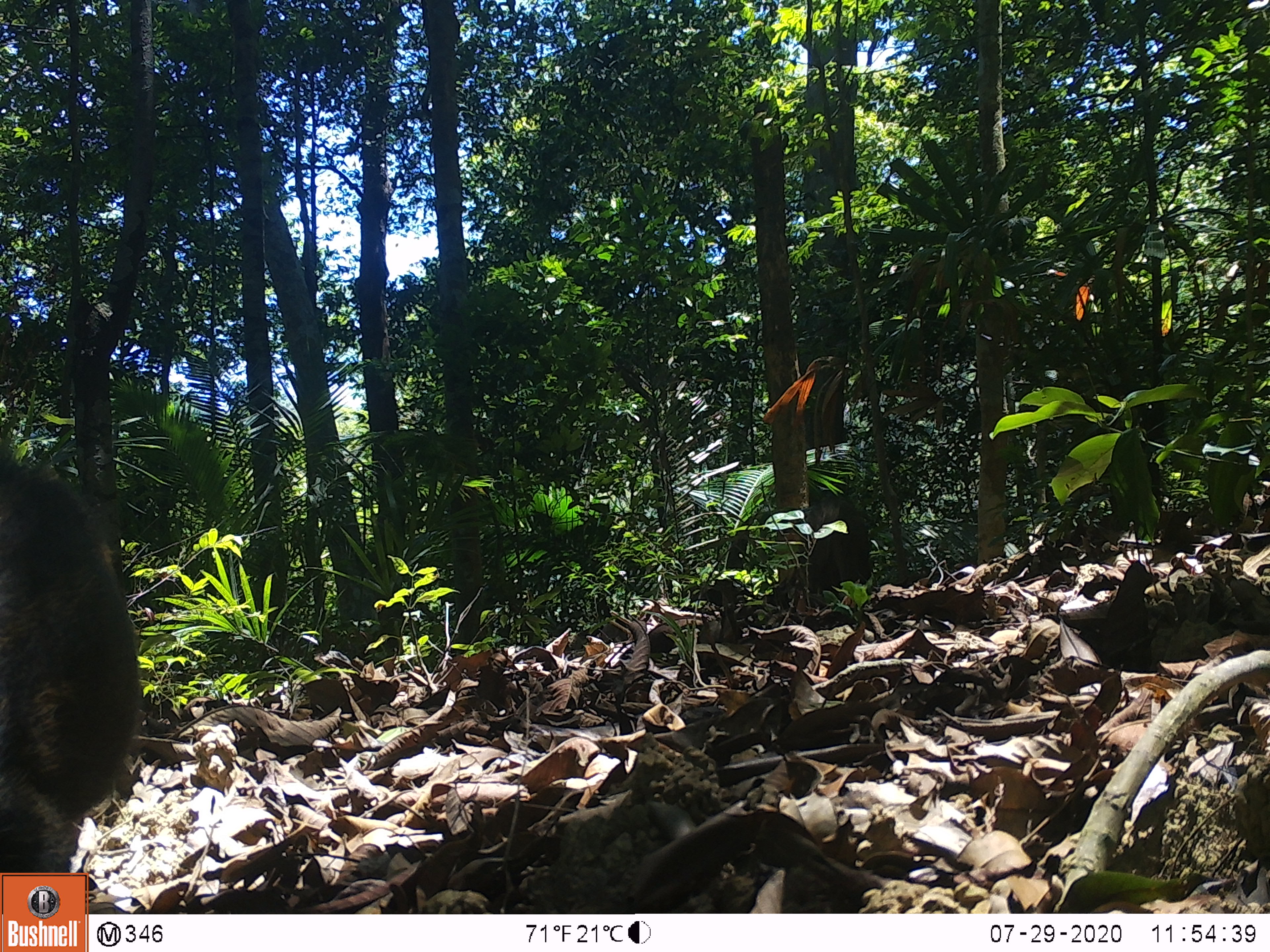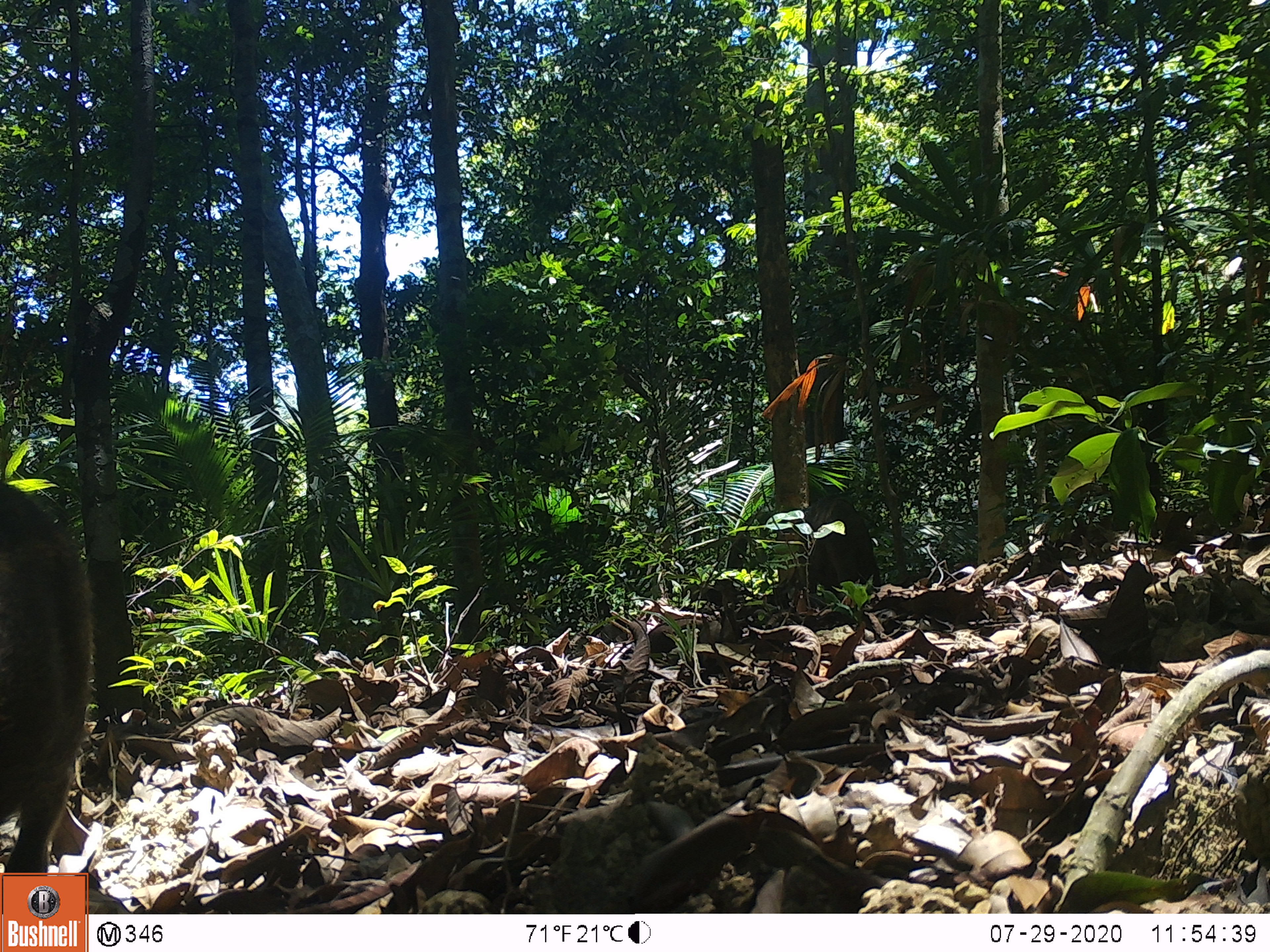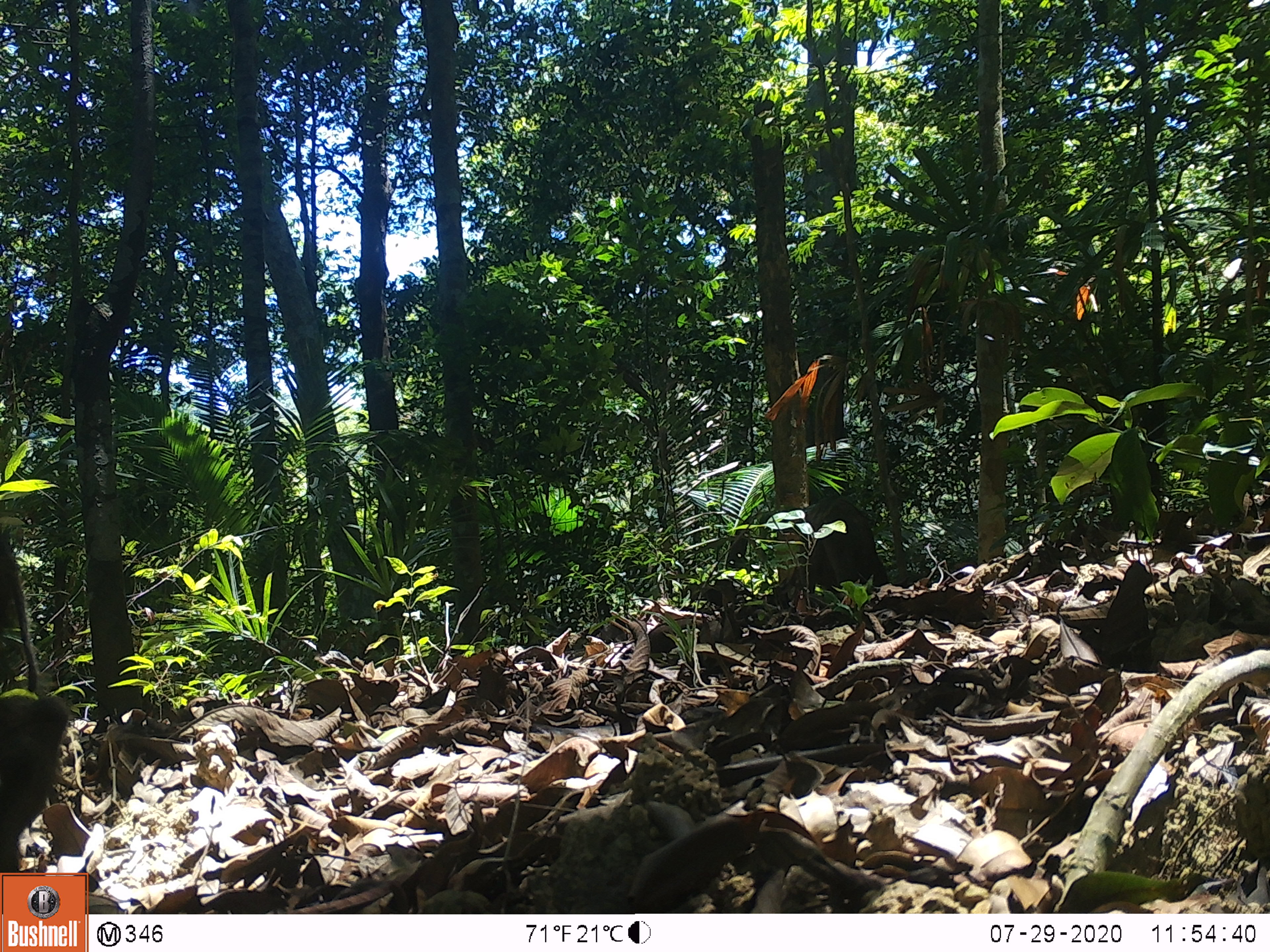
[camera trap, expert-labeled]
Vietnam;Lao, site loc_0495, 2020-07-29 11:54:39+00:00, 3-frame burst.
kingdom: Animalia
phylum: Chordata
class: Mammalia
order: Artiodactyla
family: Suidae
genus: Sus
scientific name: Sus scrofa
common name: eurasian wild pig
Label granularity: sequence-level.